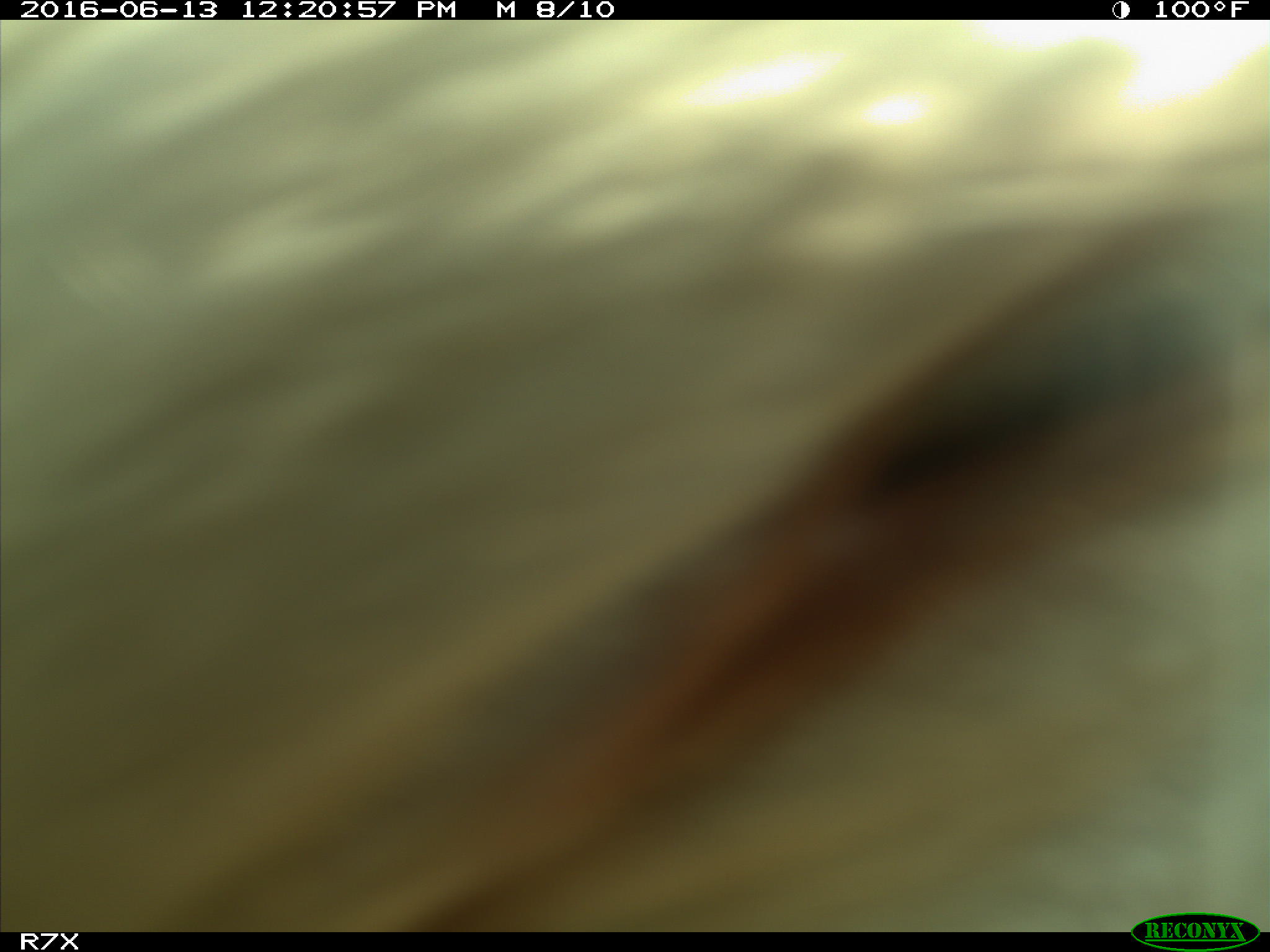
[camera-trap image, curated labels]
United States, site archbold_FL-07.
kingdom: Animalia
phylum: Chordata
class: Mammalia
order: Artiodactyla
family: Bovidae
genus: Bos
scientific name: Bos taurus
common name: domestic cow